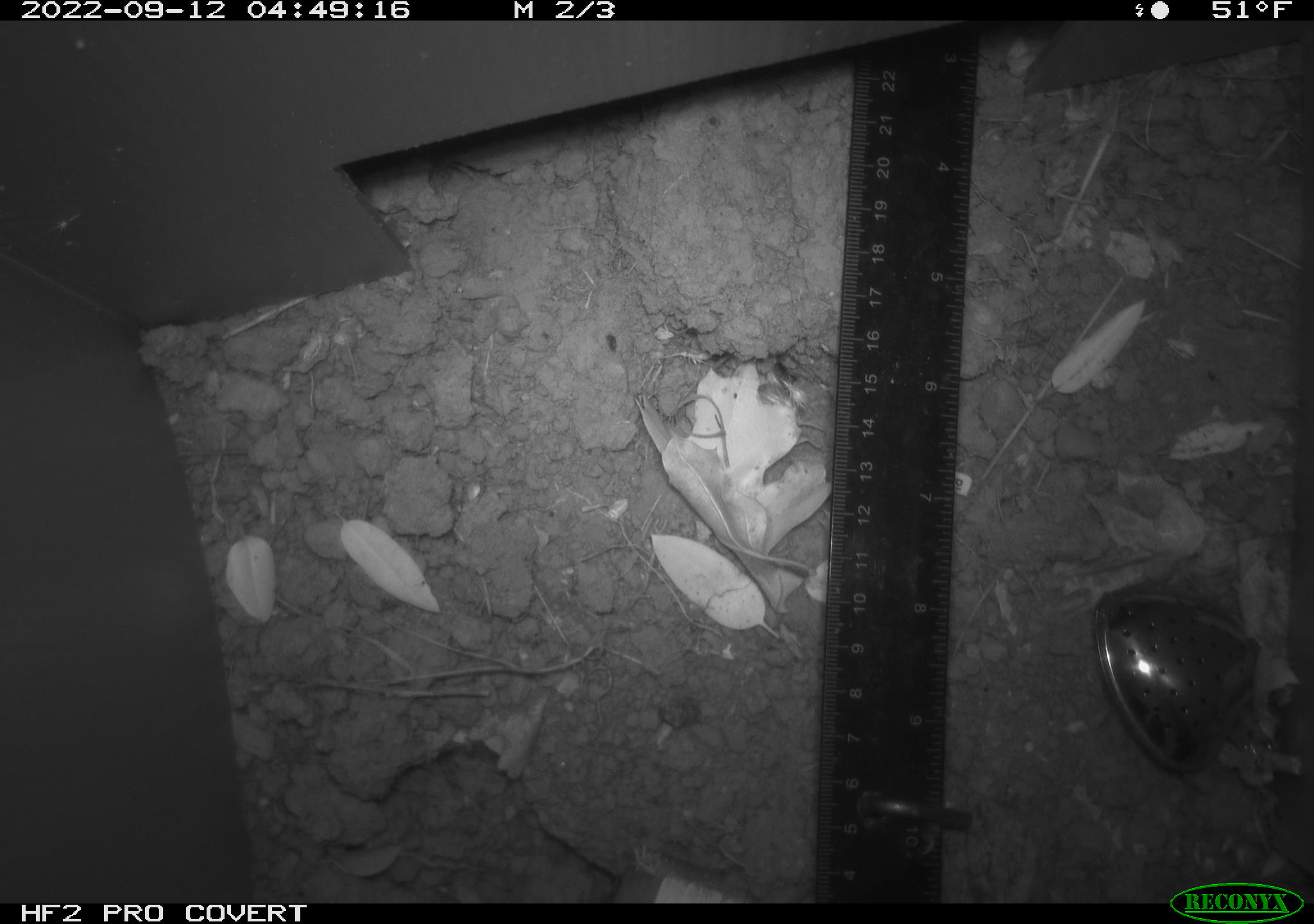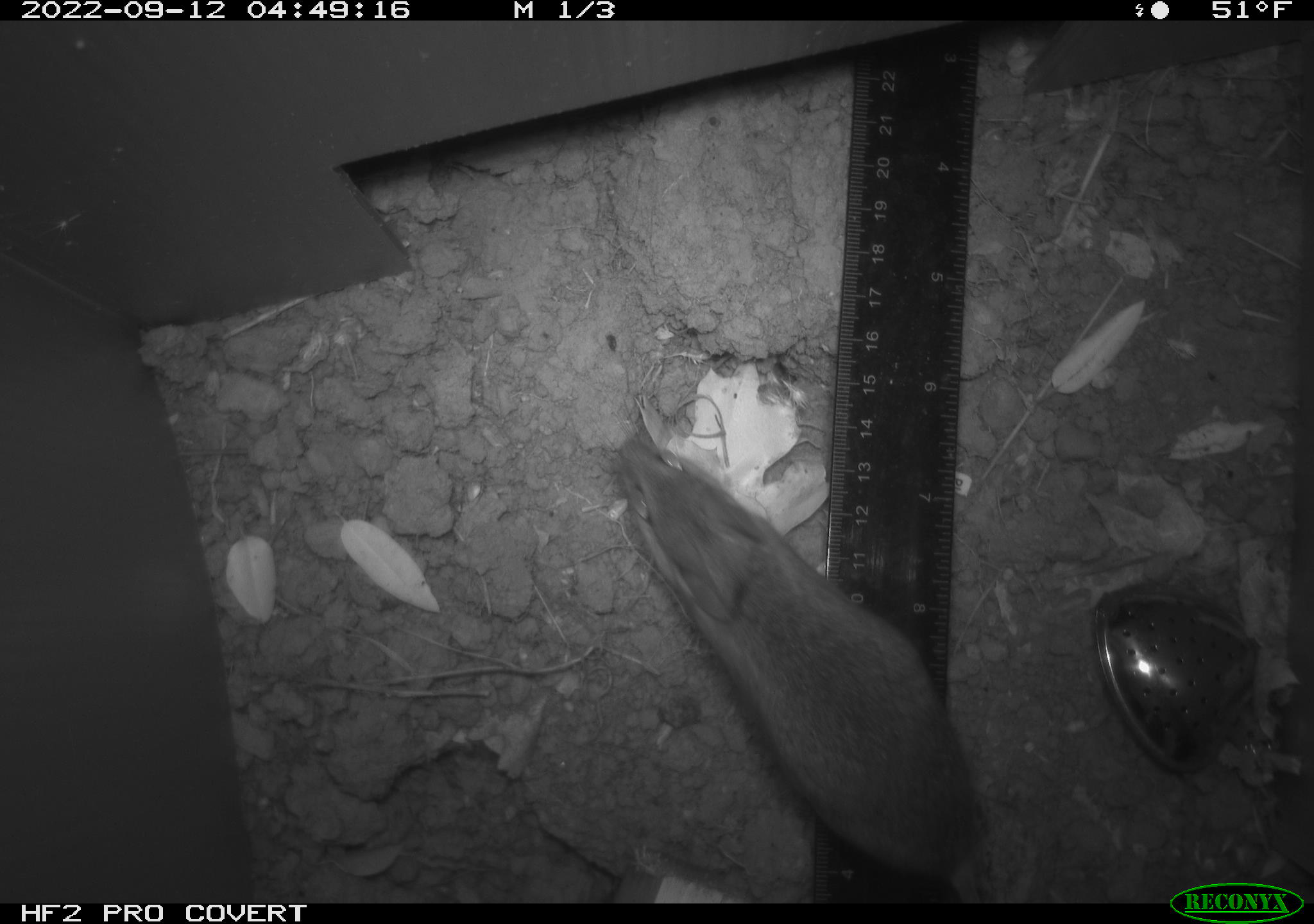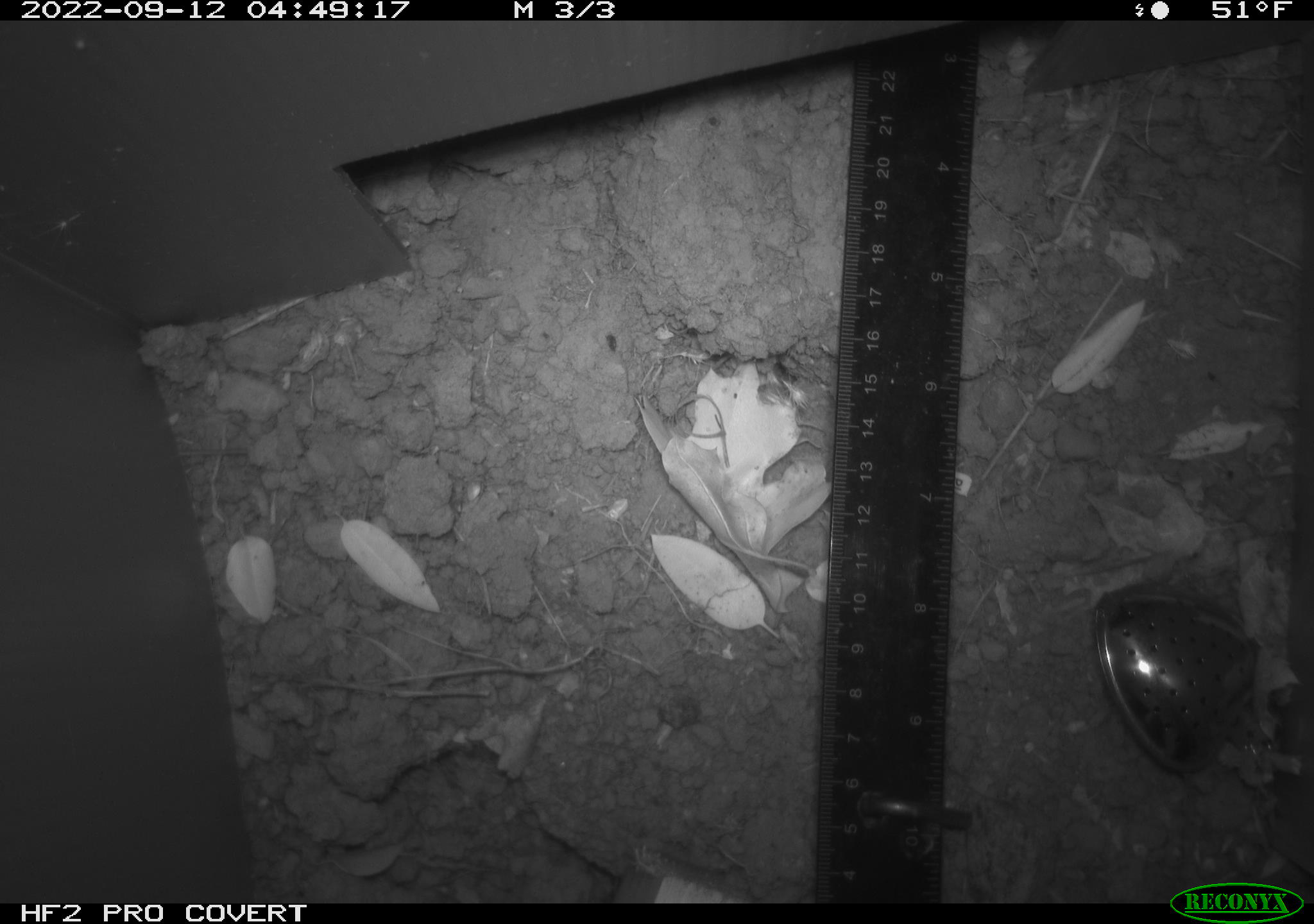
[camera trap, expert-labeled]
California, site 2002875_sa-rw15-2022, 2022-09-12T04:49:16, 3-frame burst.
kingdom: Animalia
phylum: Chordata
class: Mammalia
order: Rodentia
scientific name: Rodentia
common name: mouse species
Mouse species (Rodentia).